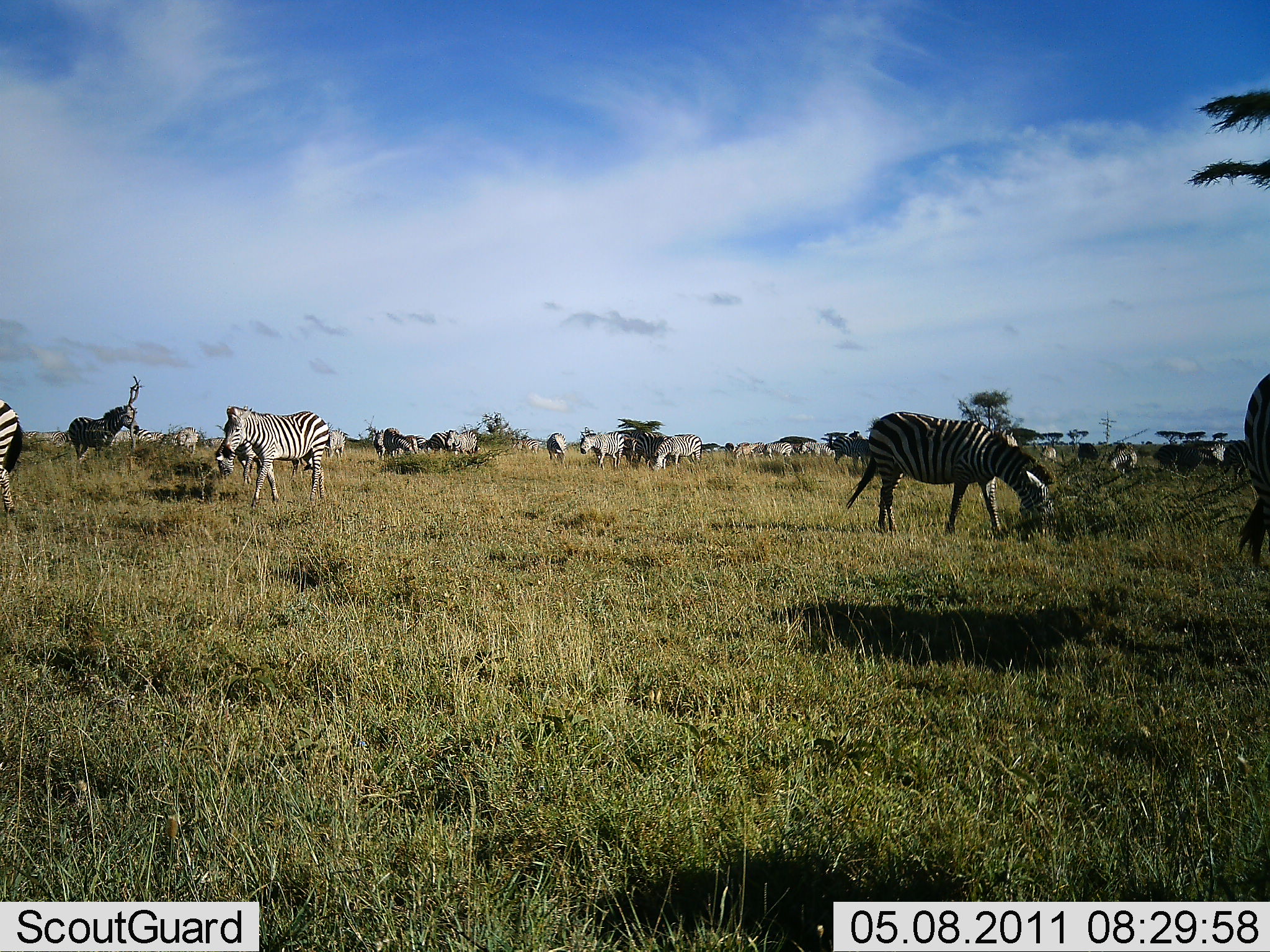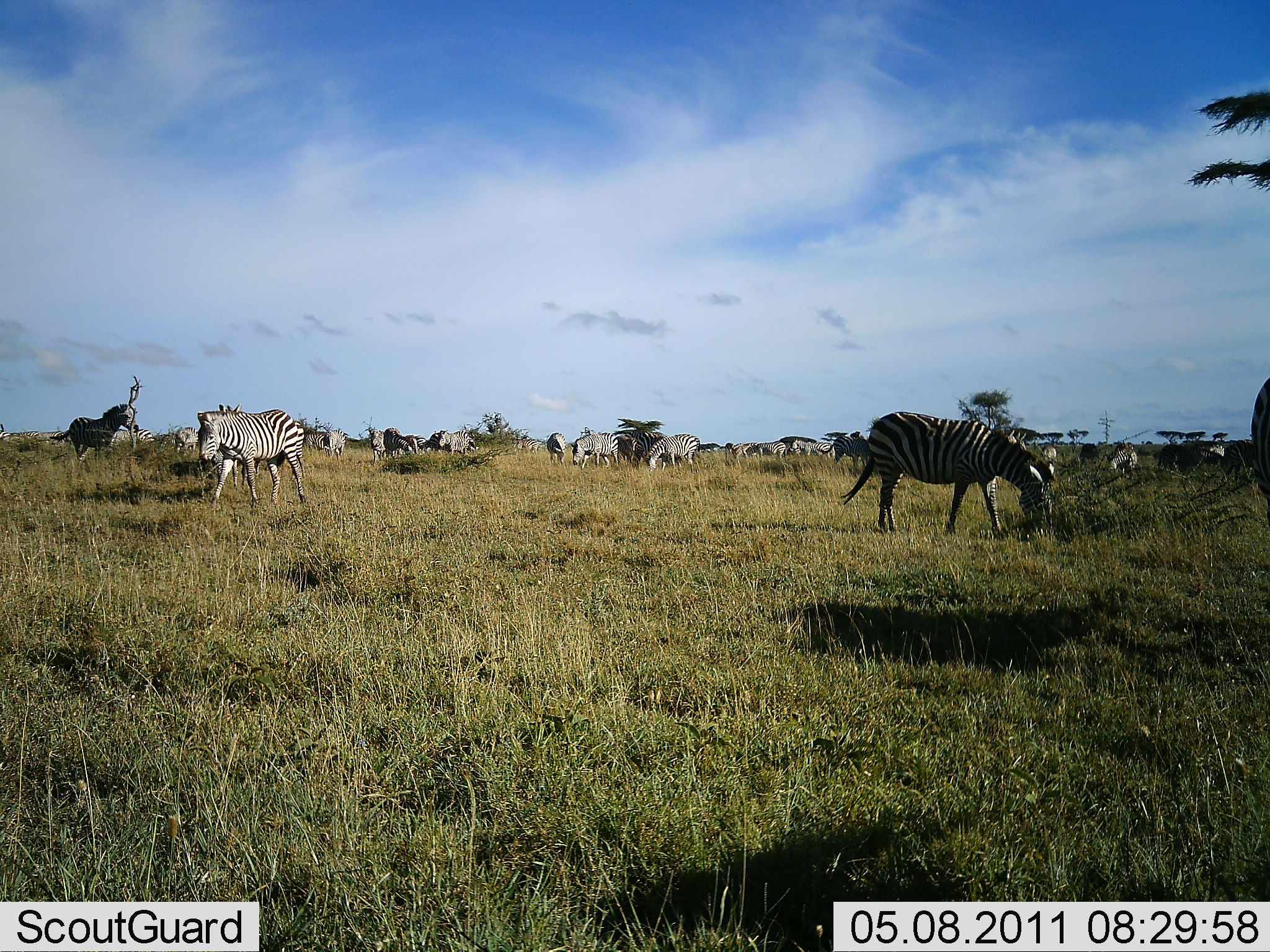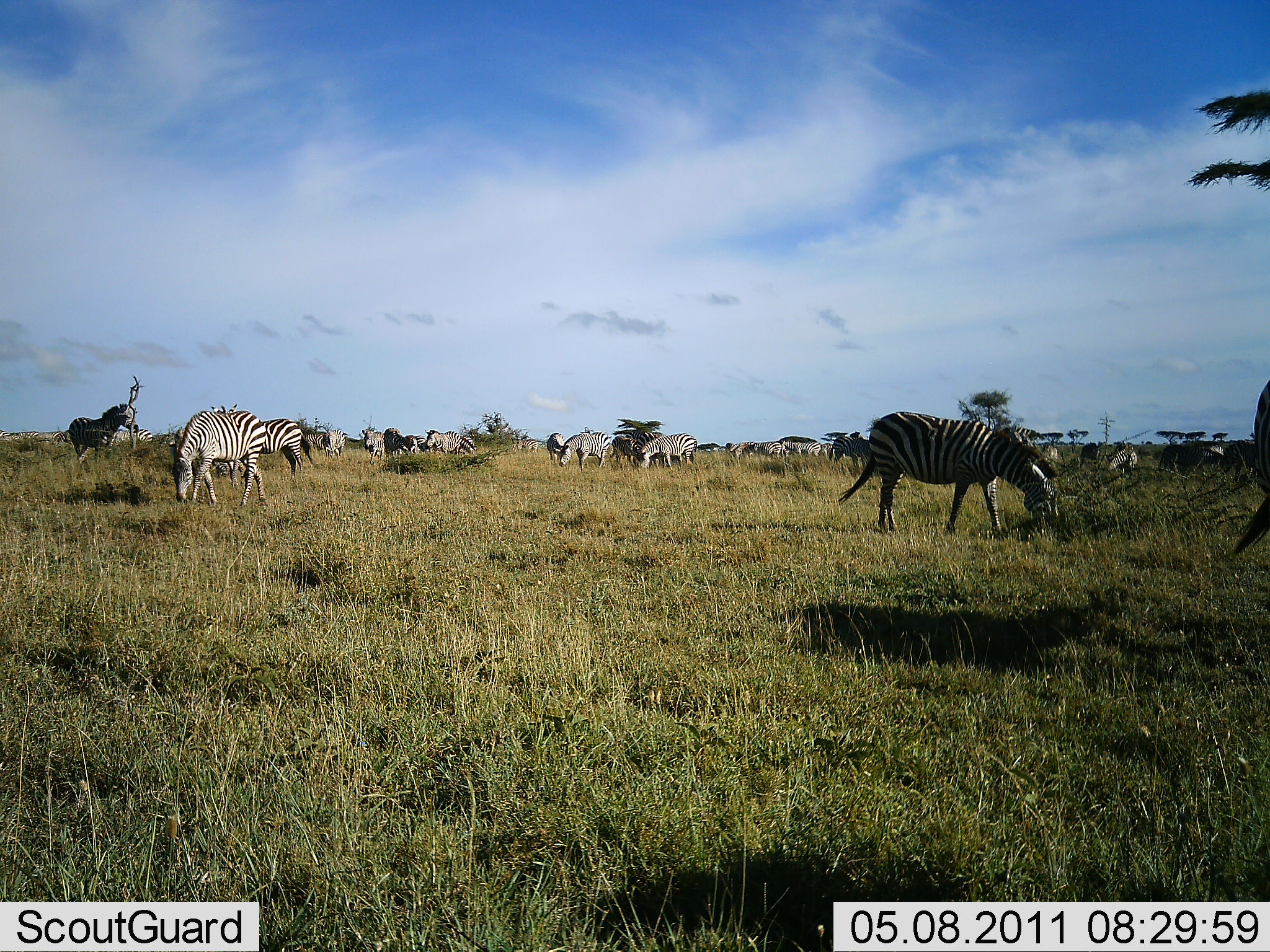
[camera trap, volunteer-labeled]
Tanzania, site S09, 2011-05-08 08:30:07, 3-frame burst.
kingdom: Animalia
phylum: Chordata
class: Mammalia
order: Perissodactyla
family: Equidae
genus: Equus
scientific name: Equus quagga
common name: plains zebra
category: zebra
Zebra (plains zebra) (Equus quagga), count 11-50. Behavior (volunteer vote fractions): standing 69%, resting 0%, moving 62%, interacting 0%. Young present (vote fraction): 0%. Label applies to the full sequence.